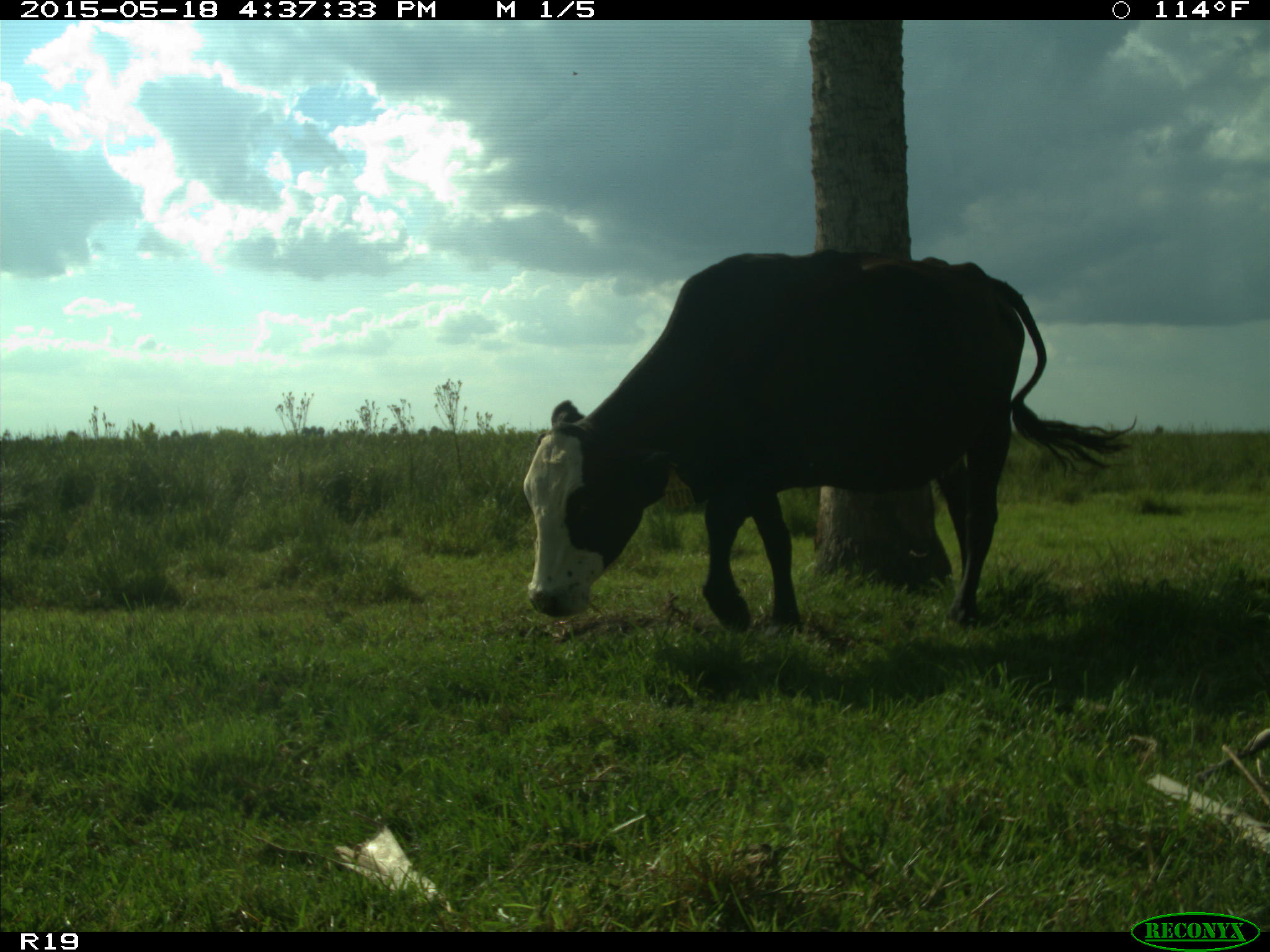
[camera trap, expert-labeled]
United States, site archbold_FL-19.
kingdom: Animalia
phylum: Chordata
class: Mammalia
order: Artiodactyla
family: Bovidae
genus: Bos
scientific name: Bos taurus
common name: domestic cow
Bos taurus (domestic cow).